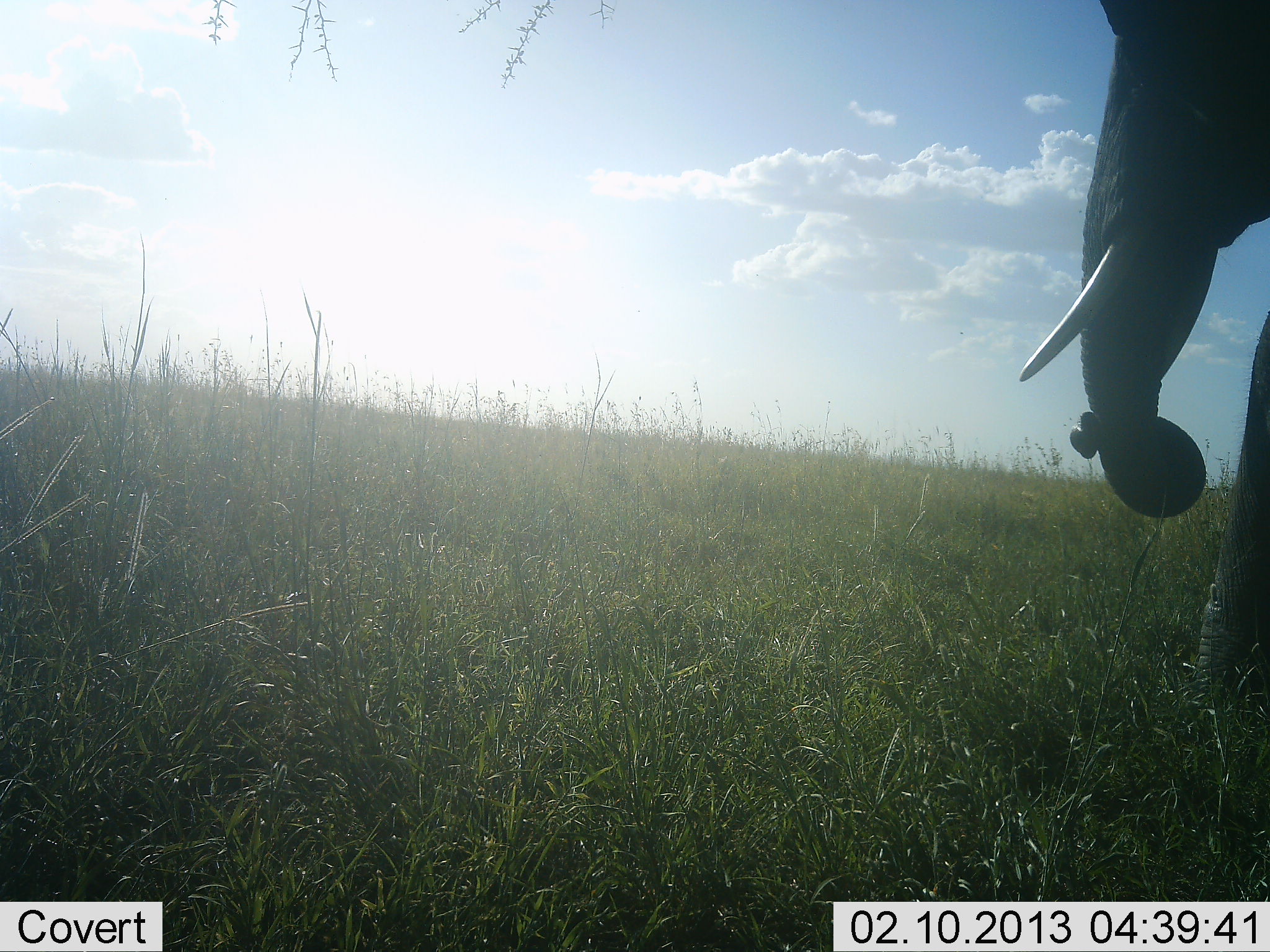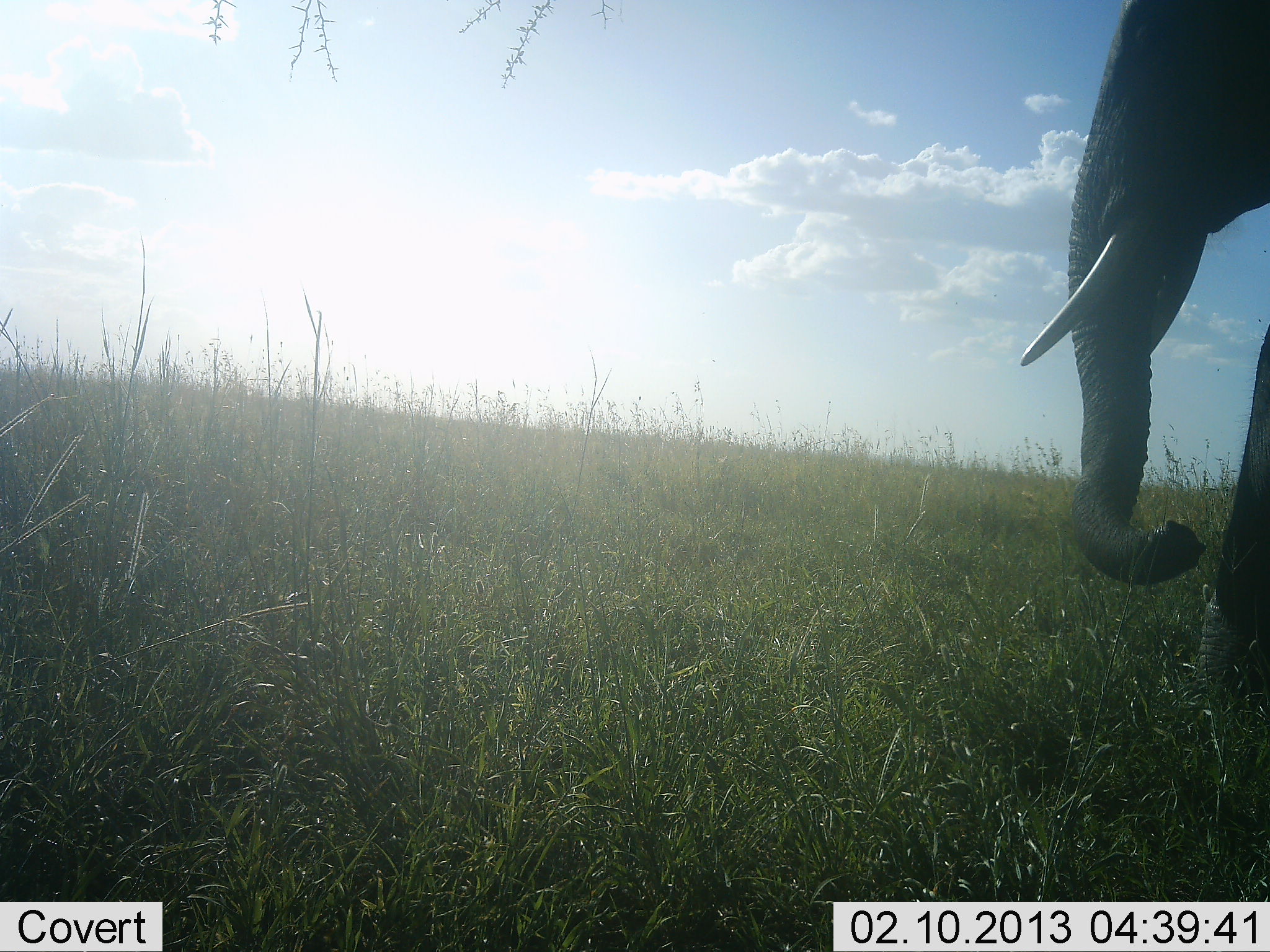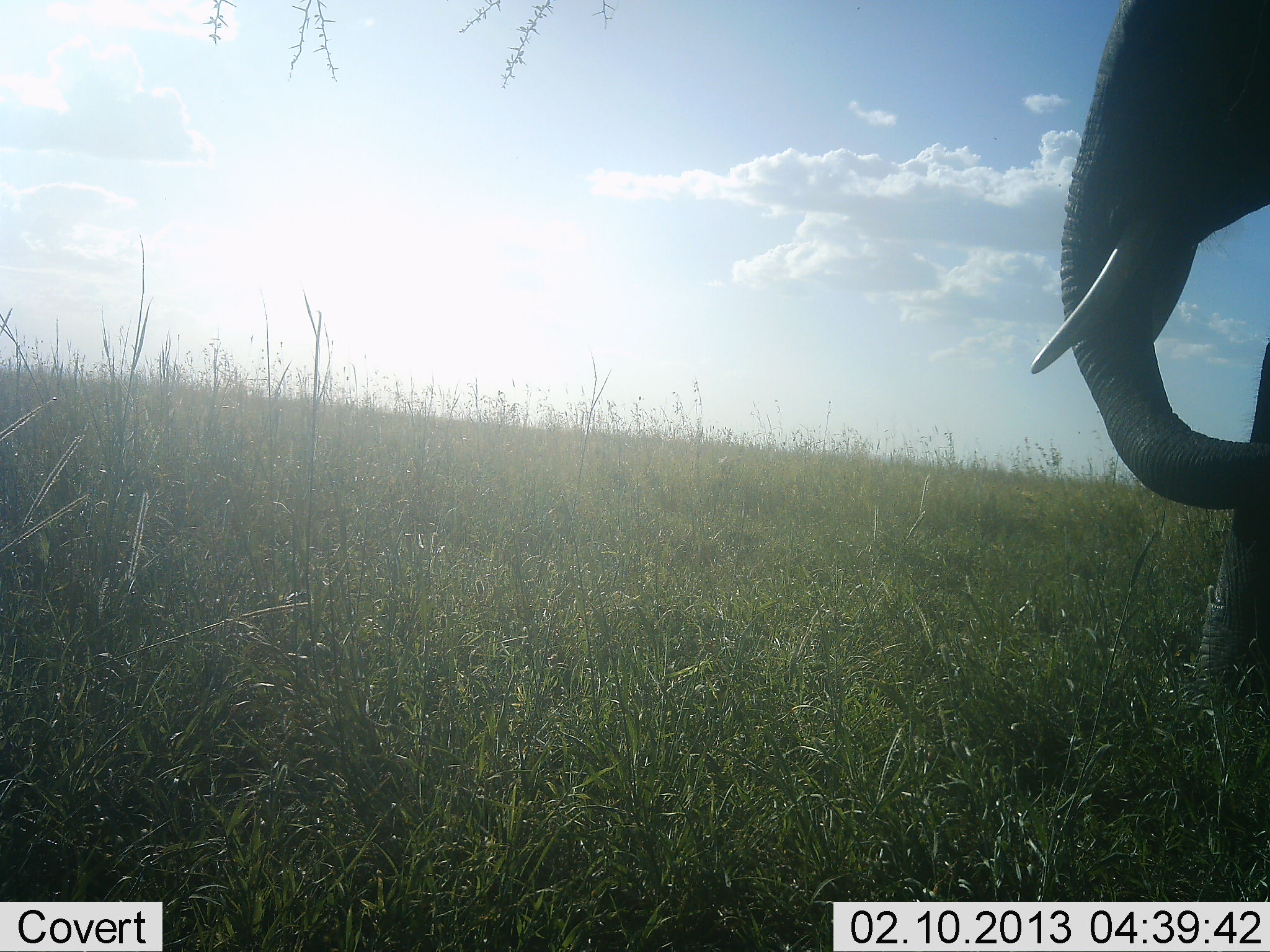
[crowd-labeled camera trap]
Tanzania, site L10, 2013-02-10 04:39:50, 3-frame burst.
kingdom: Animalia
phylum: Chordata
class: Mammalia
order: Proboscidea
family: Elephantidae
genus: Loxodonta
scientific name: Loxodonta africana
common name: african bush elephant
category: elephant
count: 1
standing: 73%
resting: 3%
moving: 8%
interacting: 0%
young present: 0%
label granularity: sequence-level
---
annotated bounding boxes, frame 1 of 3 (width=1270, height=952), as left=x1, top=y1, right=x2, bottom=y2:
animal: left=1009, top=0, right=1269, bottom=710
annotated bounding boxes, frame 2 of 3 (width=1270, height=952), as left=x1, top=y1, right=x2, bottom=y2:
animal: left=1017, top=0, right=1270, bottom=783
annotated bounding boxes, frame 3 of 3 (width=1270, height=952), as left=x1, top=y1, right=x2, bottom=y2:
animal: left=1032, top=0, right=1270, bottom=813